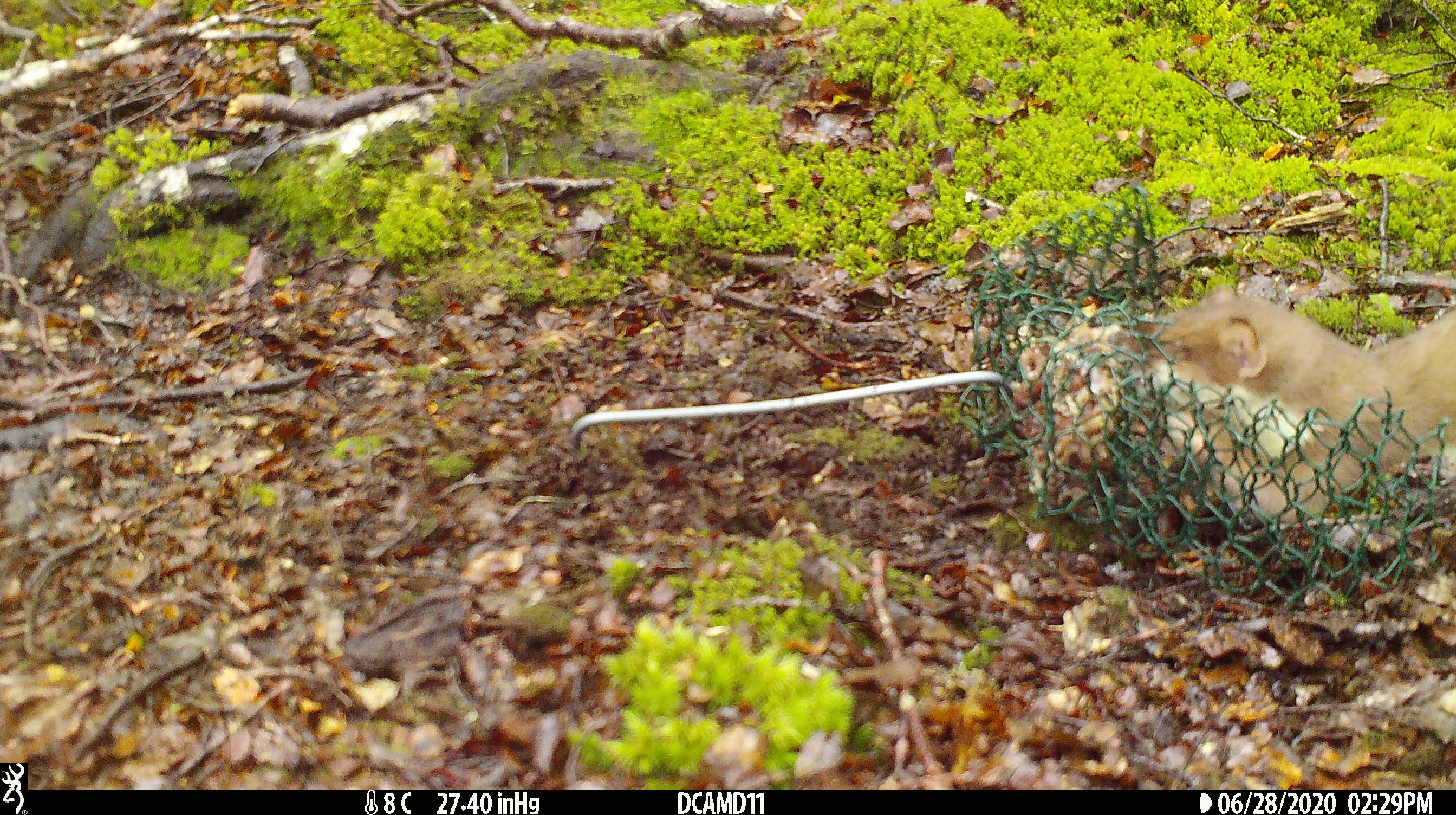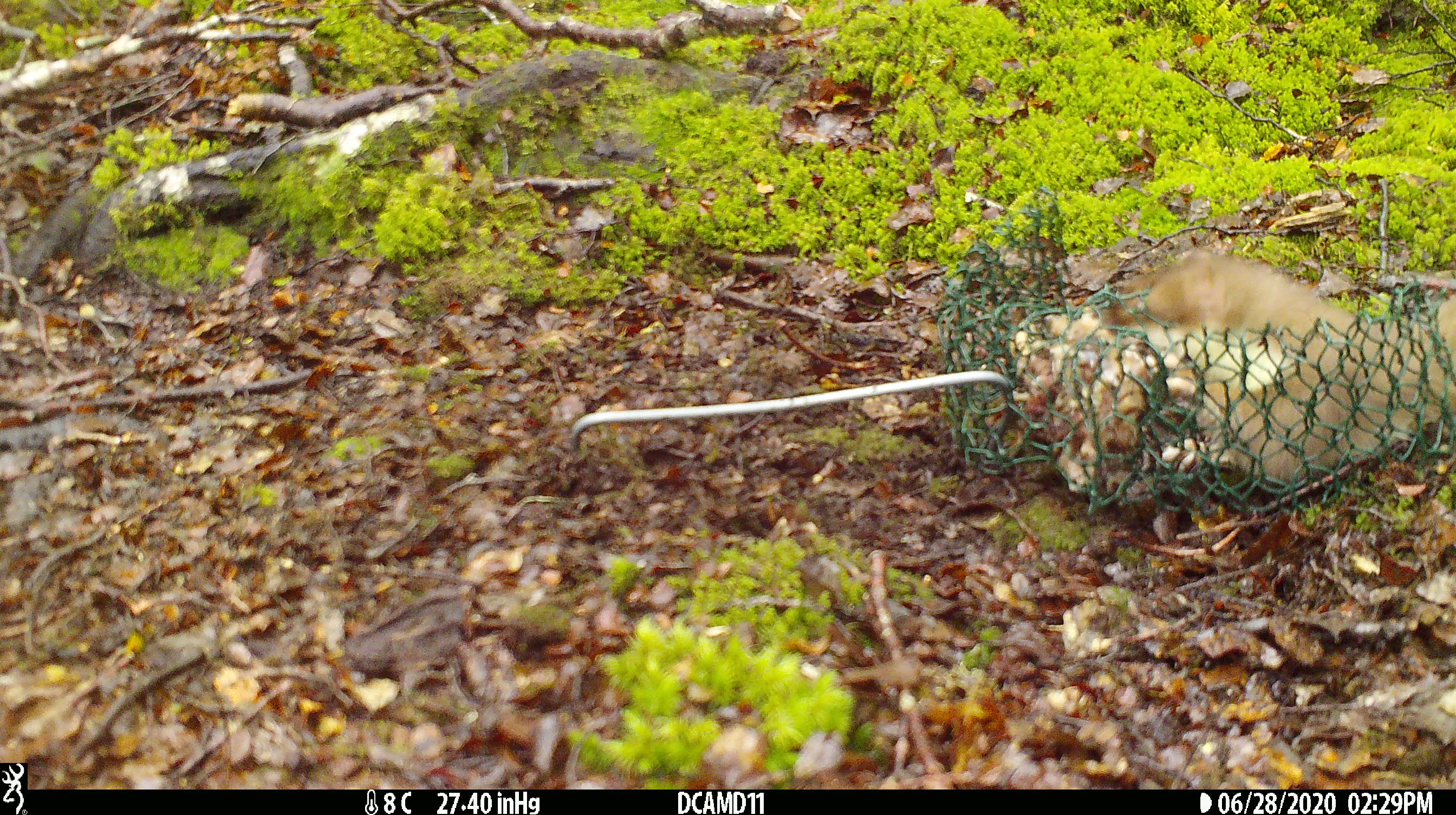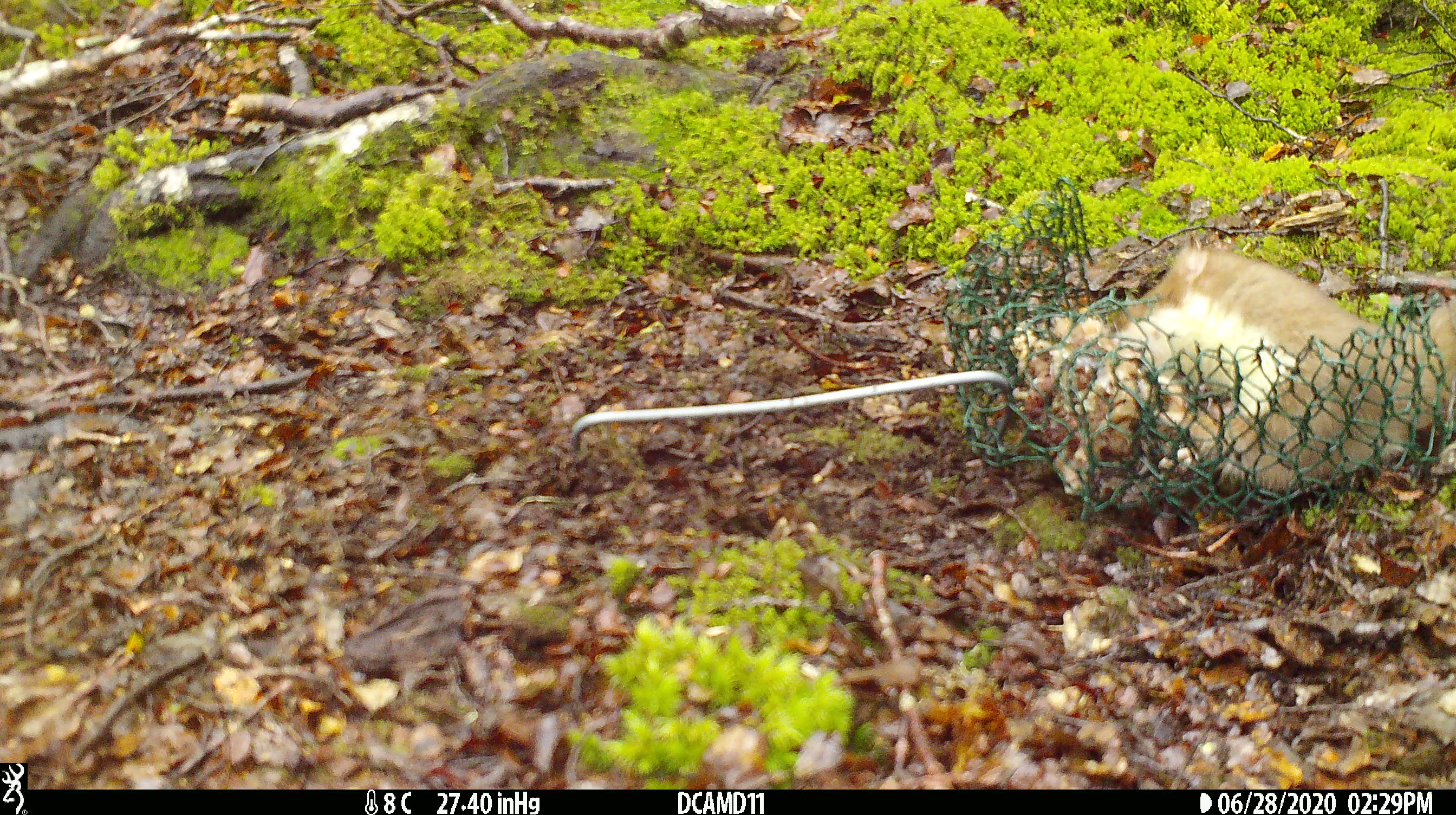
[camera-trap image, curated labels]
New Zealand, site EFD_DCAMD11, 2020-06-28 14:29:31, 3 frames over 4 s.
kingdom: Animalia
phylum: Chordata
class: Mammalia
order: Carnivora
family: Mustelidae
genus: Mustela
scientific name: Mustela erminea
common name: stoat